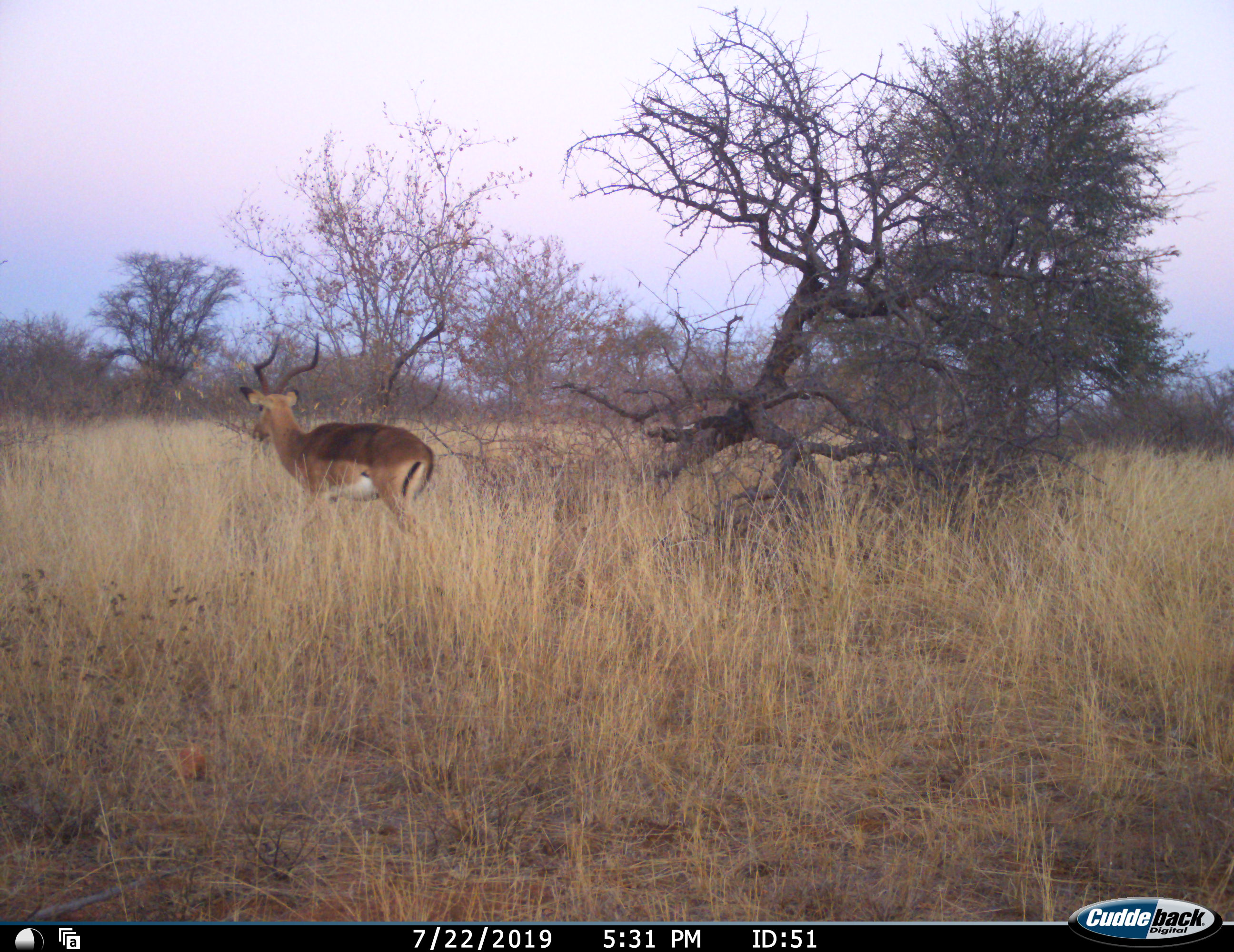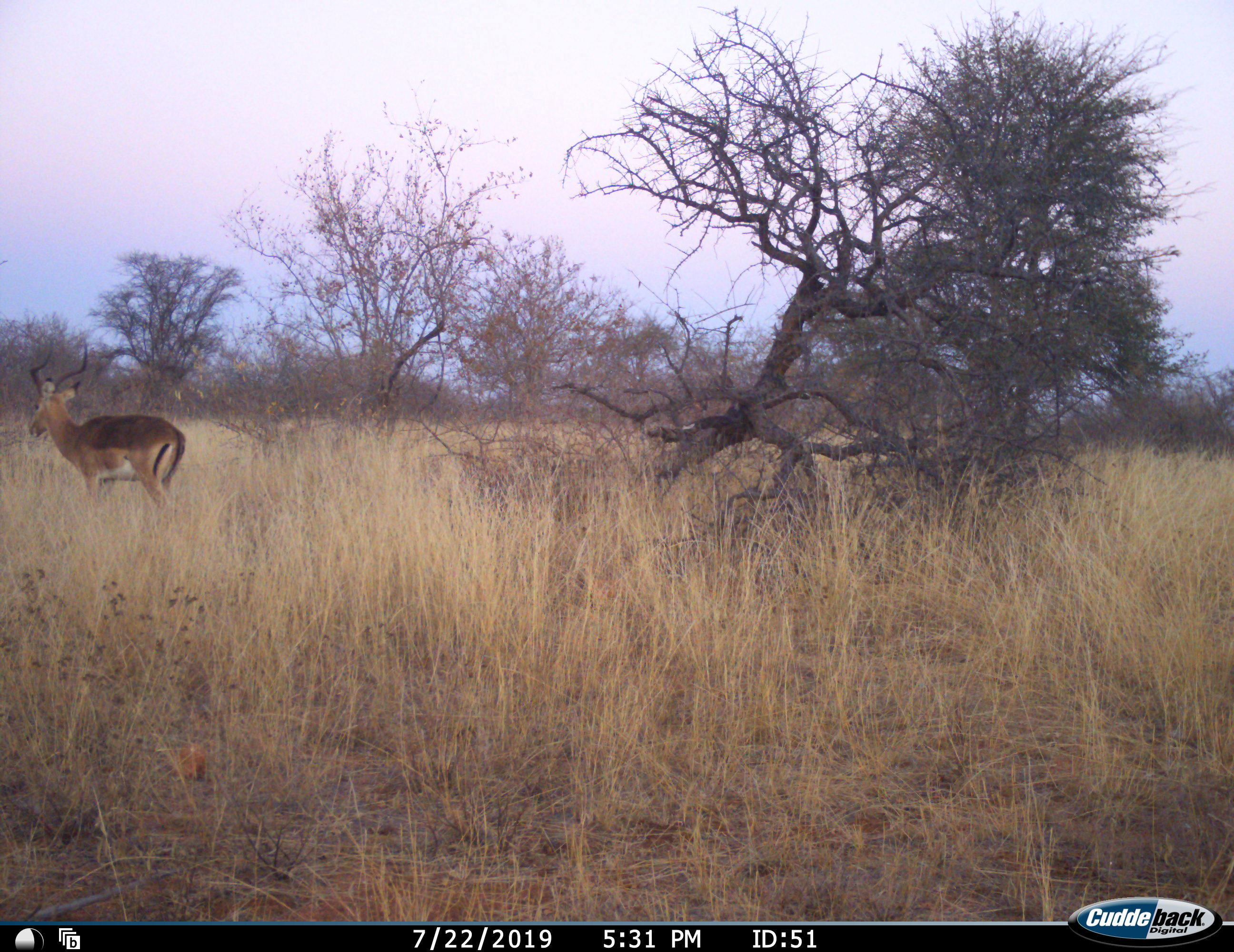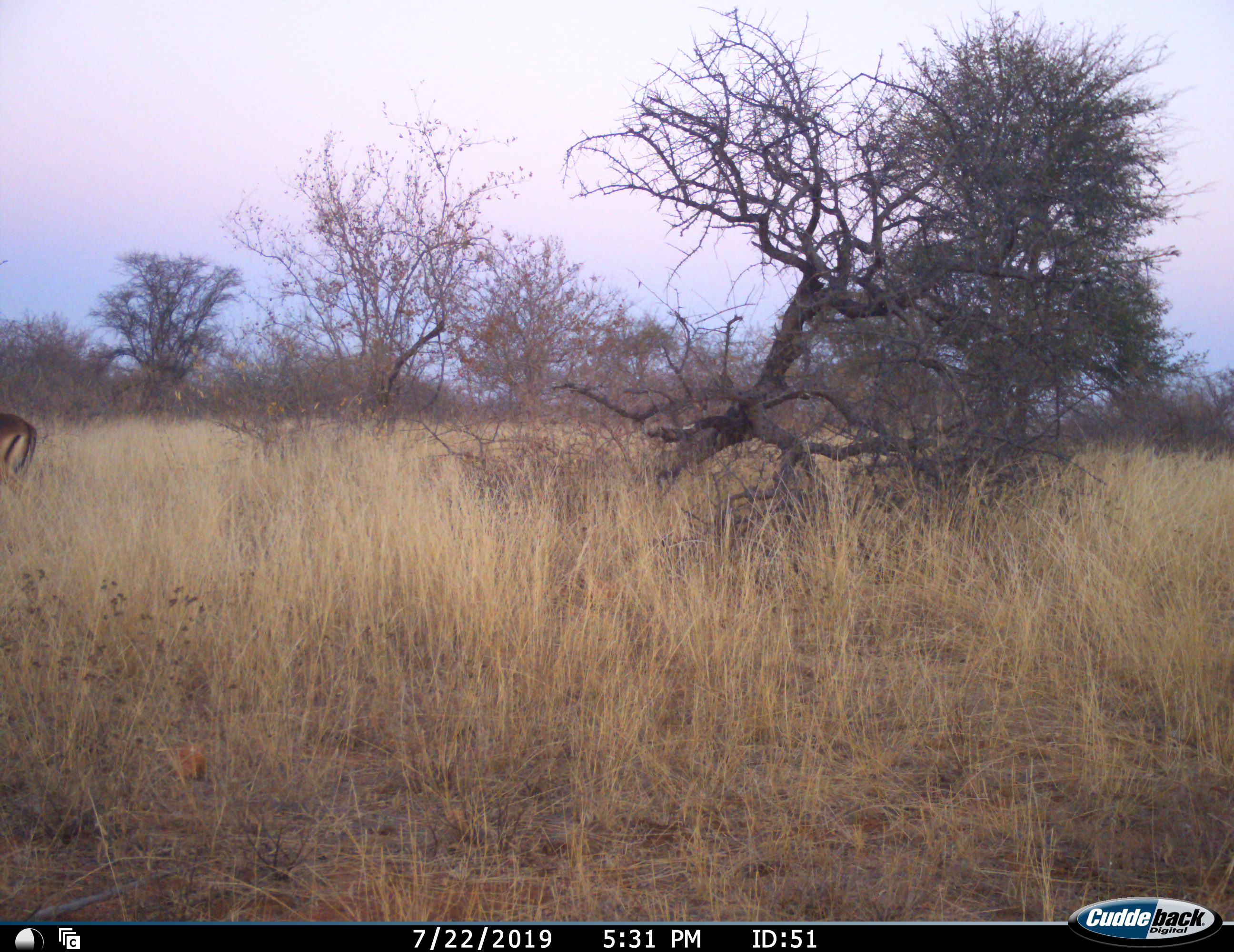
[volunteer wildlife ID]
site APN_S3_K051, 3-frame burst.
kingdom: Animalia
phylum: Chordata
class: Mammalia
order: Artiodactyla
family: Bovidae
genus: Aepyceros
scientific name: Aepyceros melampus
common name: impala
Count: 1.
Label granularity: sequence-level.